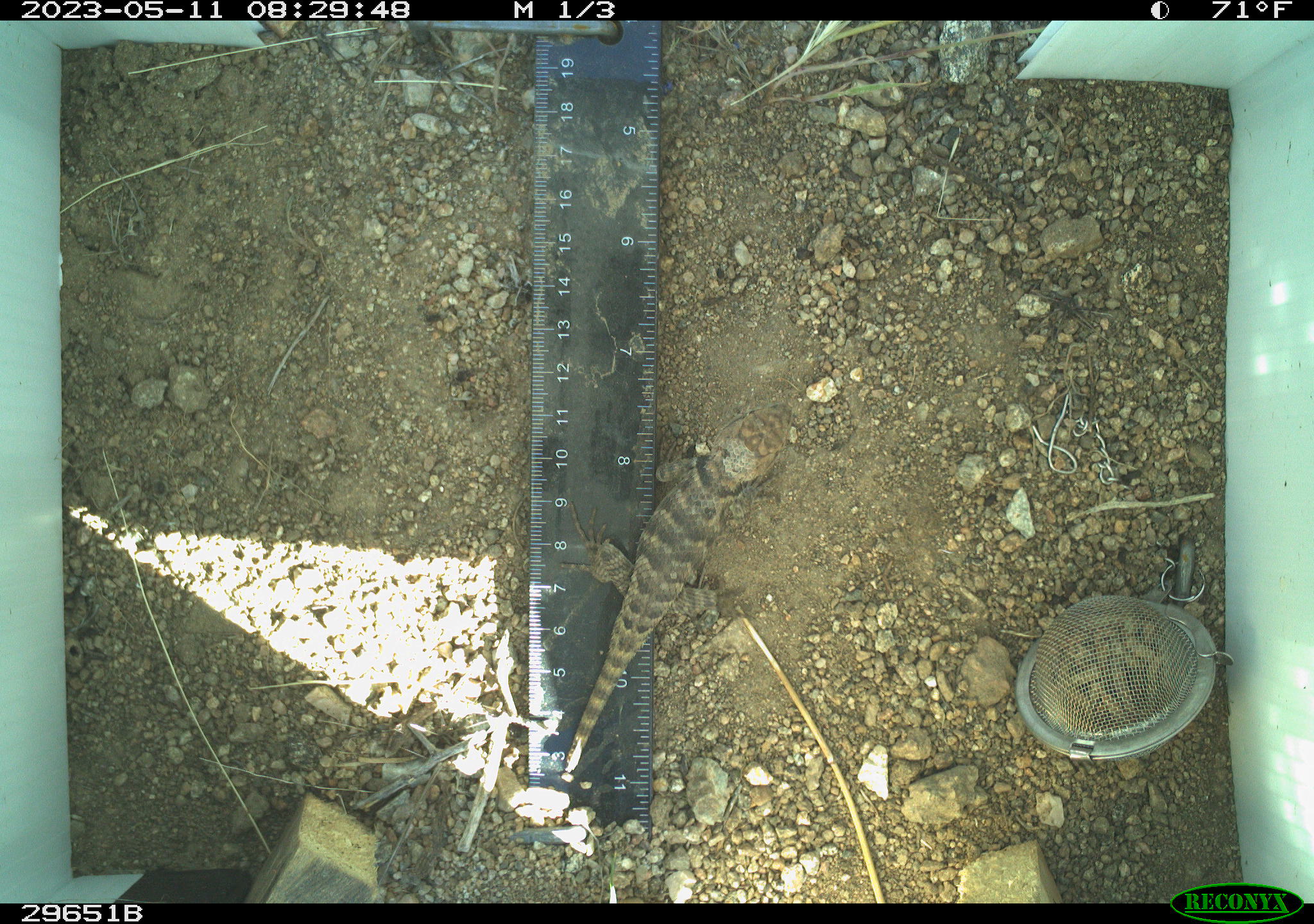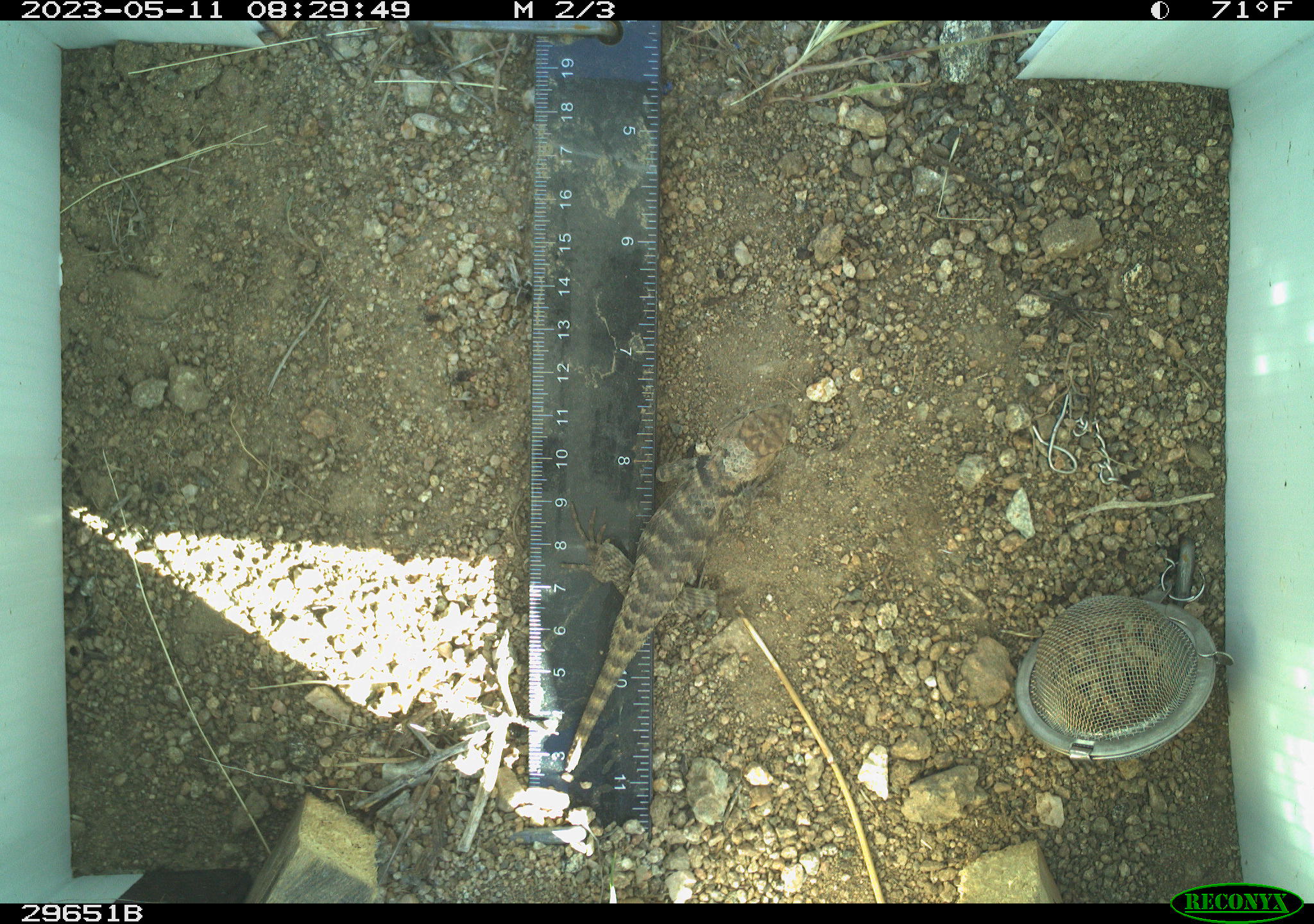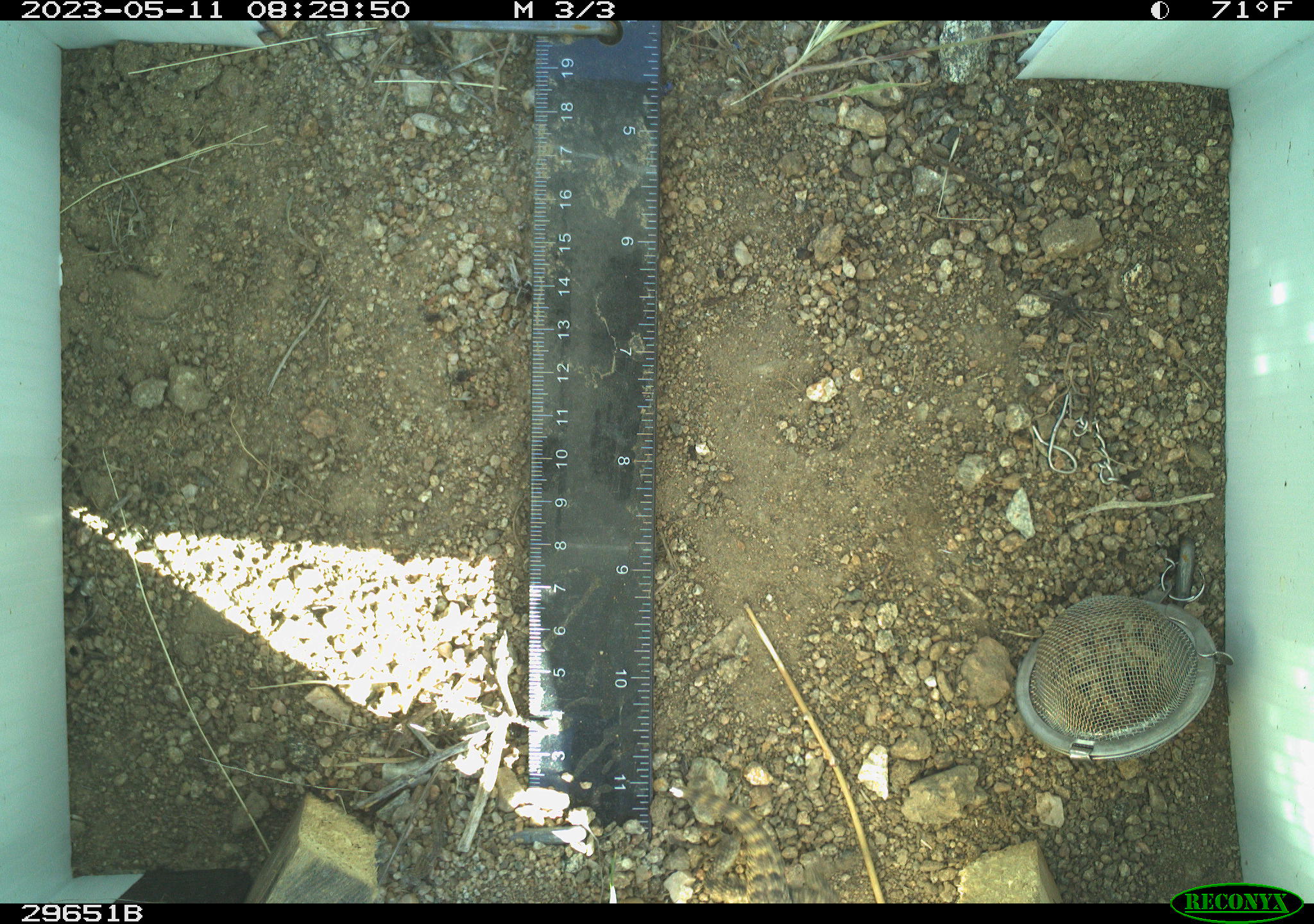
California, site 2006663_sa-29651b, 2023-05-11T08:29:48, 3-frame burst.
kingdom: Animalia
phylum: Chordata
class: Reptilia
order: Squamata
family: Phrynosomatidae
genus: Sceloporus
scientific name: Sceloporus uniformis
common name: yellow-backed spiny lizard